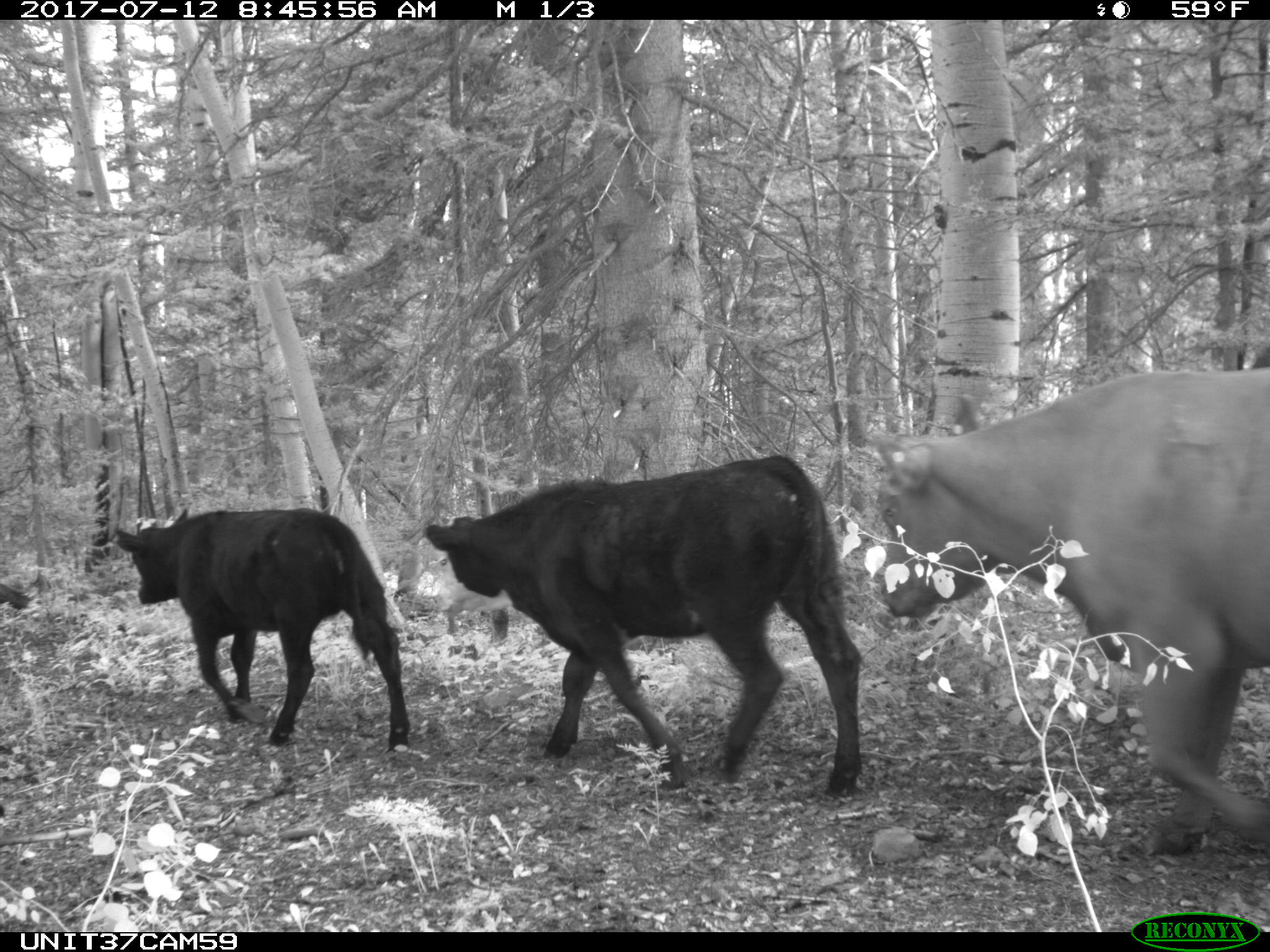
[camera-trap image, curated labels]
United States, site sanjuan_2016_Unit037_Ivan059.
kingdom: Animalia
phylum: Chordata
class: Mammalia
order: Artiodactyla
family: Bovidae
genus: Bos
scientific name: Bos taurus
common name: domestic cow